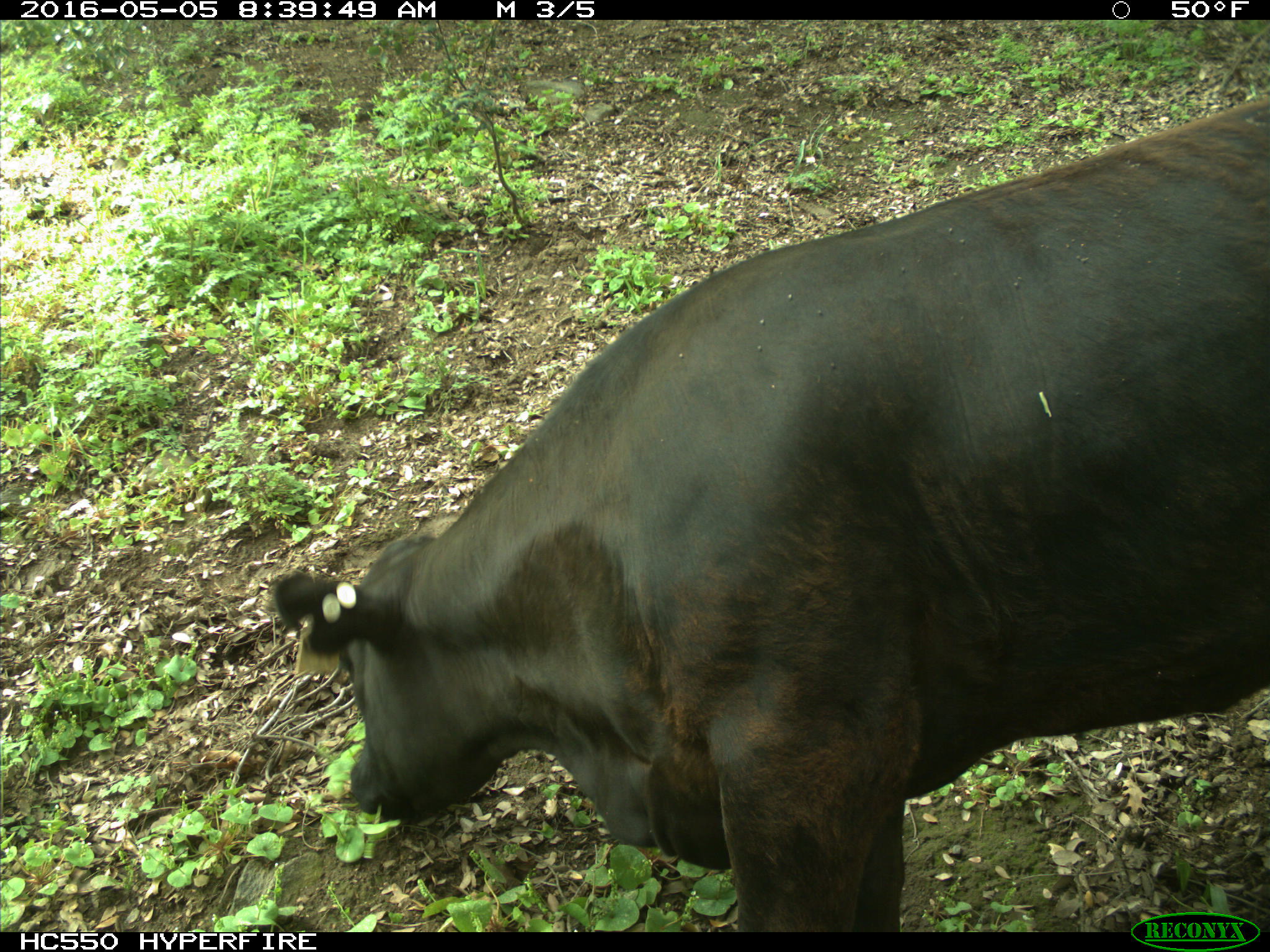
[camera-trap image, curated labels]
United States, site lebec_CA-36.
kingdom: Animalia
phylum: Chordata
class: Mammalia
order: Artiodactyla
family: Bovidae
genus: Bos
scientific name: Bos taurus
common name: domestic cow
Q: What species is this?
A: Bos taurus (domestic cow).